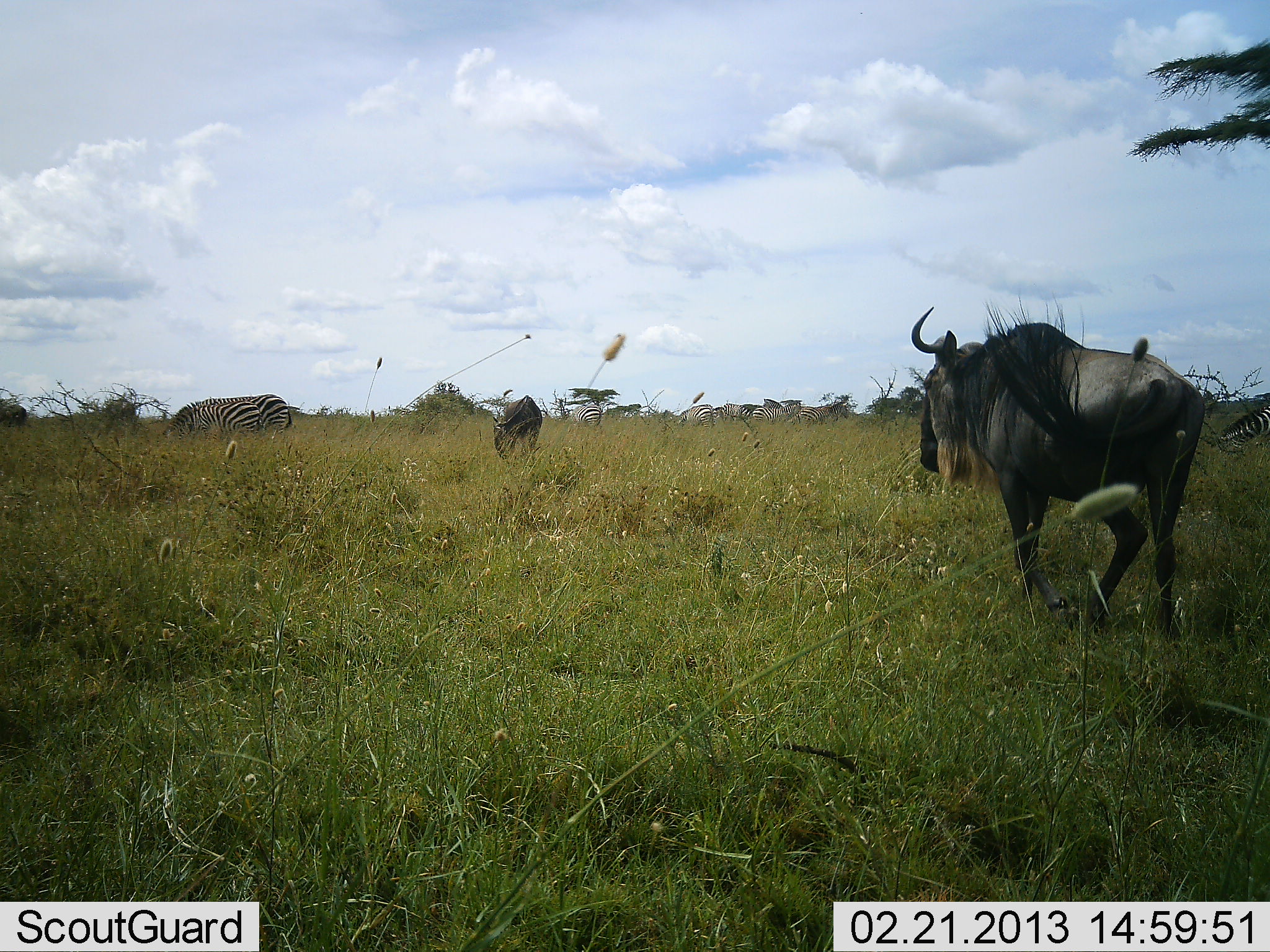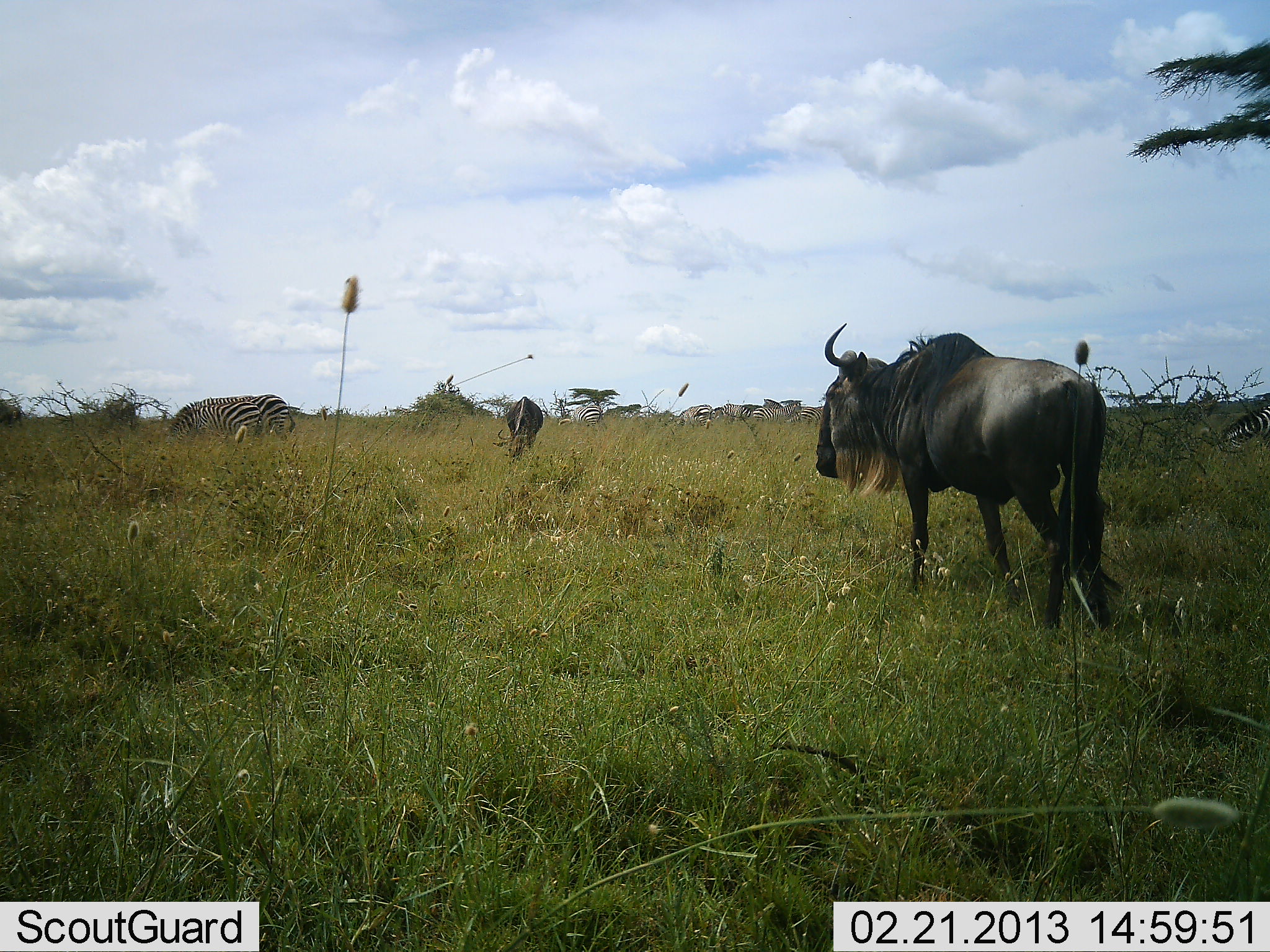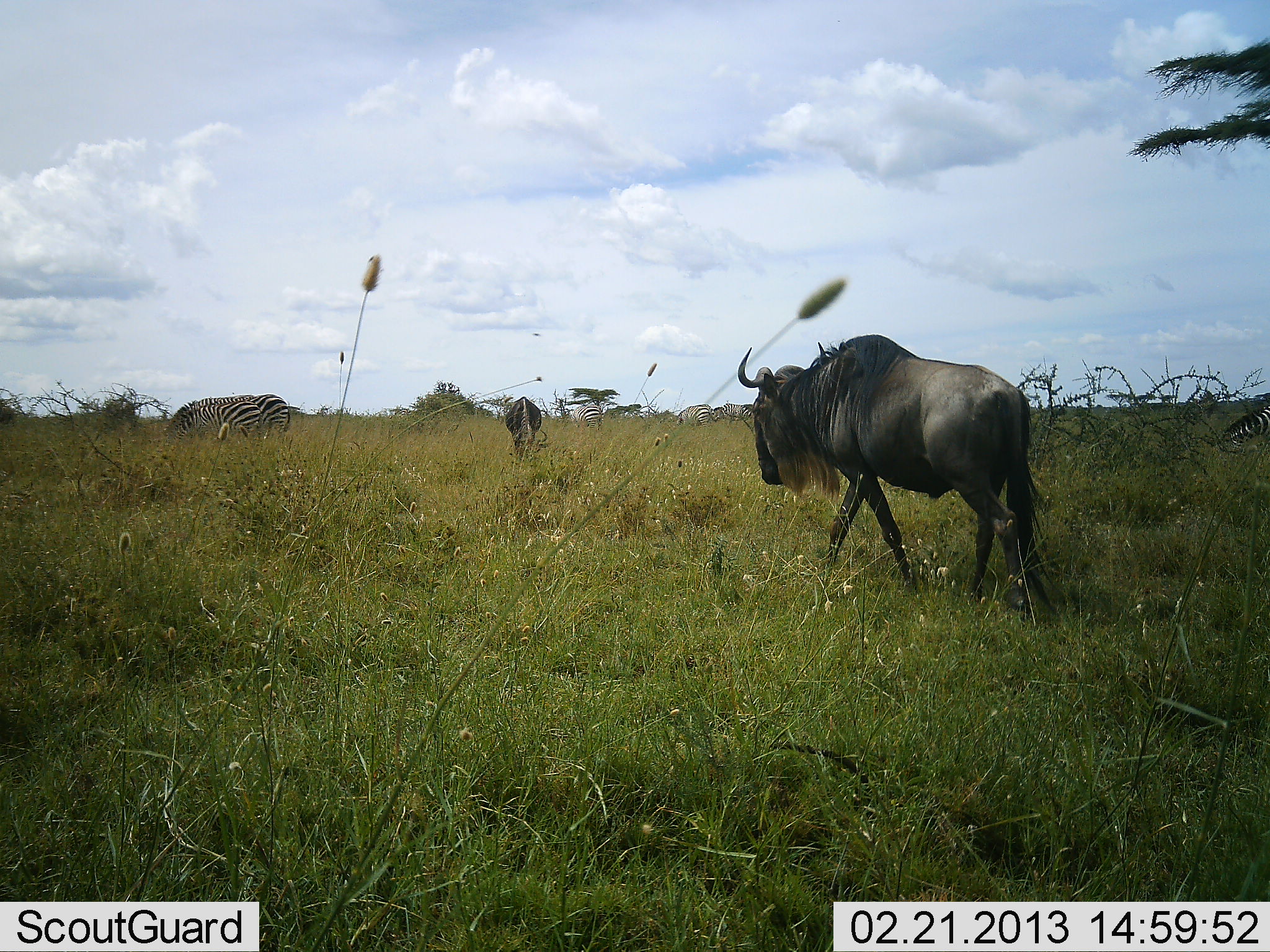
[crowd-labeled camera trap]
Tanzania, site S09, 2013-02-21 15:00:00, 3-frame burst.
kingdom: Animalia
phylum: Chordata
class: Mammalia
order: Artiodactyla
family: Bovidae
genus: Connochaetes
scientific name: Connochaetes taurinus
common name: blue wildebeest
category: wildebeest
Wildebeest (blue wildebeest) (Connochaetes taurinus), count 2. Behavior (volunteer vote fractions): standing 19%, resting 0%, moving 90%, interacting 0%. Young present (vote fraction): 0%. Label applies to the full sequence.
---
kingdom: Animalia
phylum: Chordata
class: Mammalia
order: Perissodactyla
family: Equidae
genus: Equus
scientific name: Equus quagga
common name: plains zebra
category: zebra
Zebra (plains zebra) (Equus quagga), count 2. Behavior (volunteer vote fractions): standing 29%, resting 6%, moving 0%, interacting 0%. Young present (vote fraction): 0%. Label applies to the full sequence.